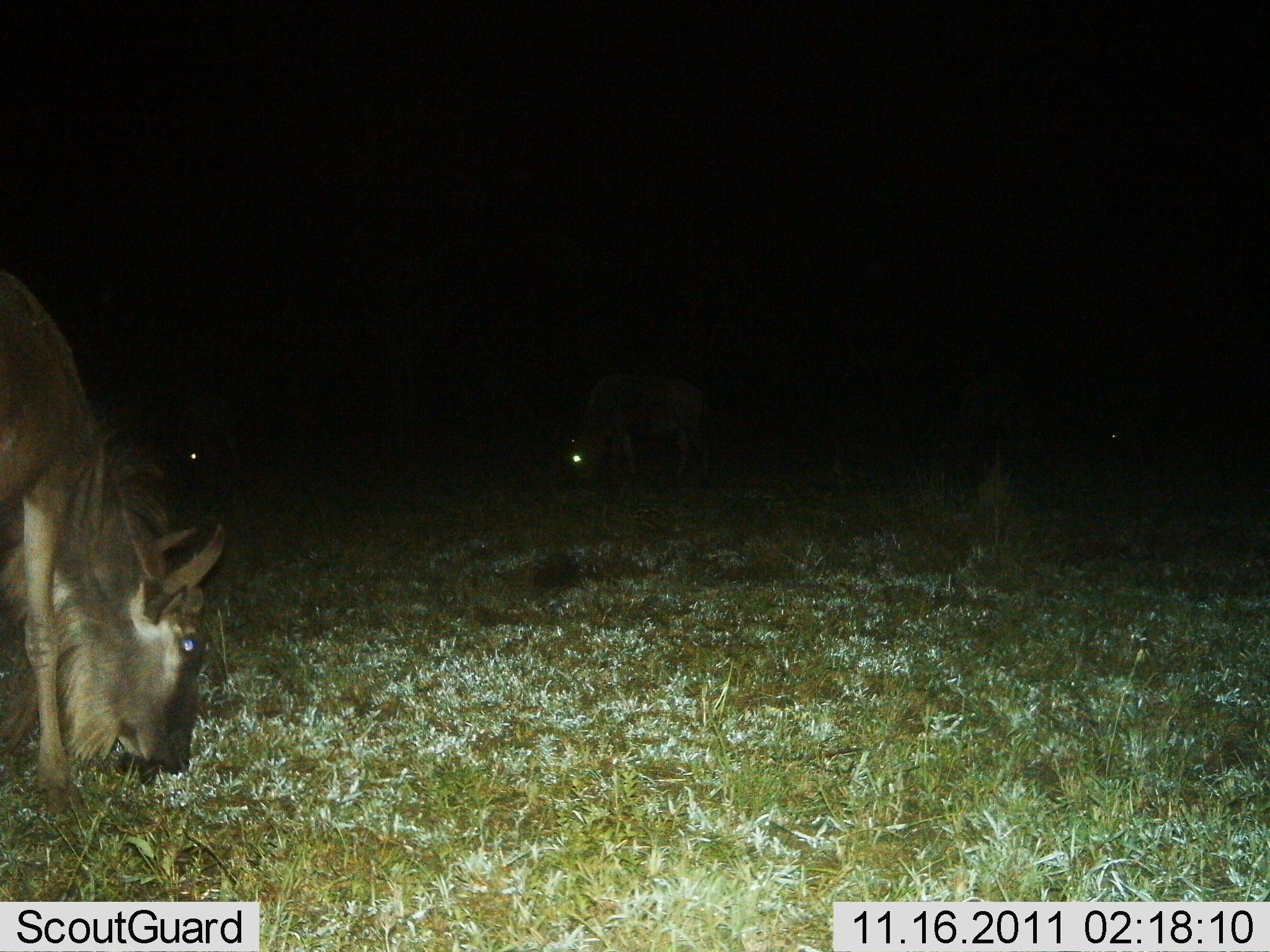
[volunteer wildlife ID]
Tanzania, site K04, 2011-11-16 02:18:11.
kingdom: Animalia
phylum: Chordata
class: Mammalia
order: Artiodactyla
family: Bovidae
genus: Connochaetes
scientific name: Connochaetes taurinus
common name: blue wildebeest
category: wildebeest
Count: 4.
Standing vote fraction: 29%.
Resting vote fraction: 7%.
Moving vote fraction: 7%.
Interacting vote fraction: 0%.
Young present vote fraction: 0%.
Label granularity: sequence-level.